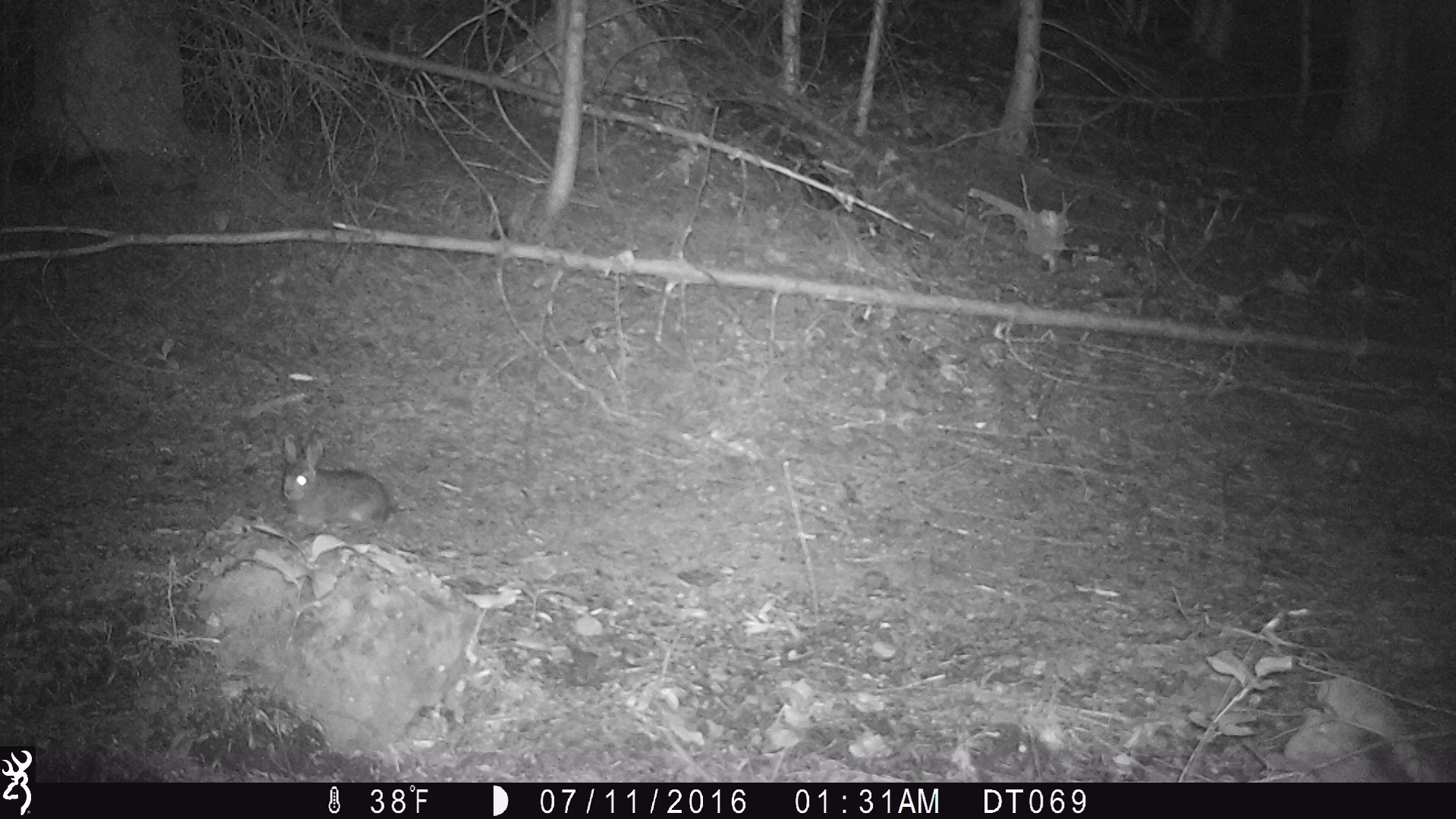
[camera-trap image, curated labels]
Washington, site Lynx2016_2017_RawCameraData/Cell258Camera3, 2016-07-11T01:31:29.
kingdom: Animalia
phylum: Chordata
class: Mammalia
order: Lagomorpha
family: Leporidae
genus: Lepus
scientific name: Lepus americanus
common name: snowshoe hare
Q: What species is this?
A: Lepus americanus (snowshoe hare).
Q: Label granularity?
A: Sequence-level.